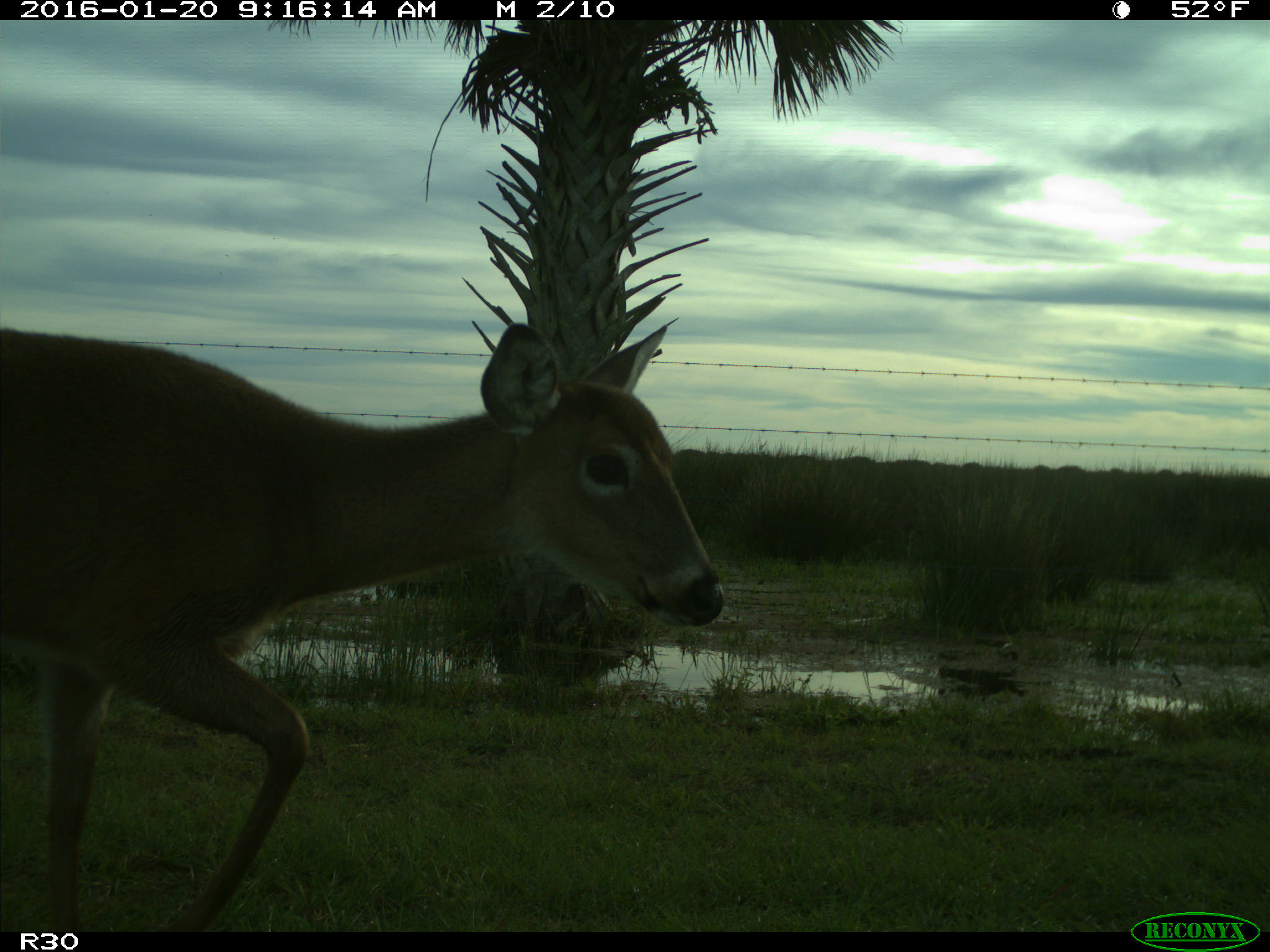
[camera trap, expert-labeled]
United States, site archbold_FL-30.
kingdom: Animalia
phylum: Chordata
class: Mammalia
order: Artiodactyla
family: Cervidae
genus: Odocoileus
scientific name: Odocoileus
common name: deer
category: unidentified deer